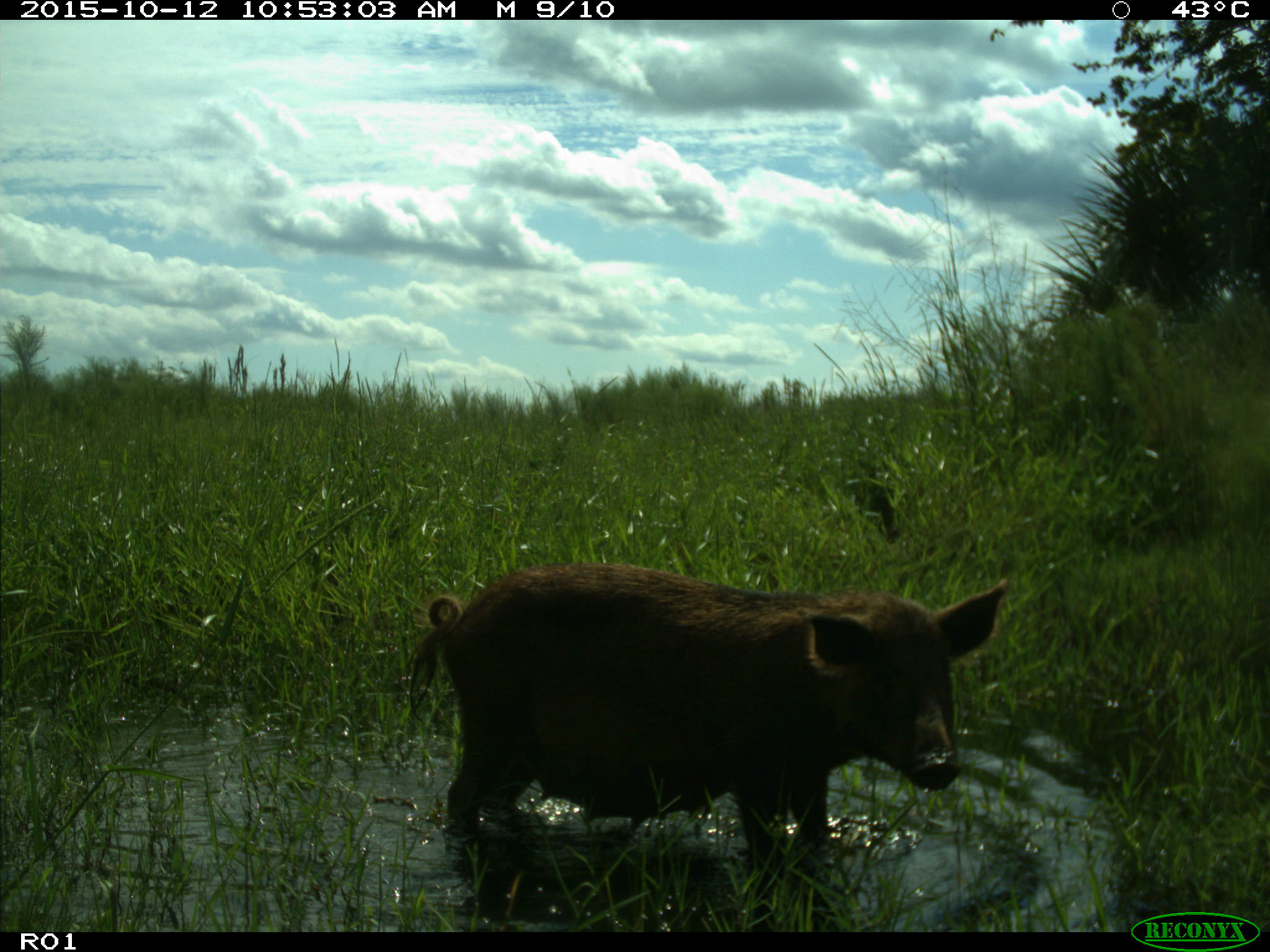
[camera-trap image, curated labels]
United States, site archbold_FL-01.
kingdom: Animalia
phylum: Chordata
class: Mammalia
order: Artiodactyla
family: Suidae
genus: Sus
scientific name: Sus scrofa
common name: wild boar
Sus scrofa (wild boar).